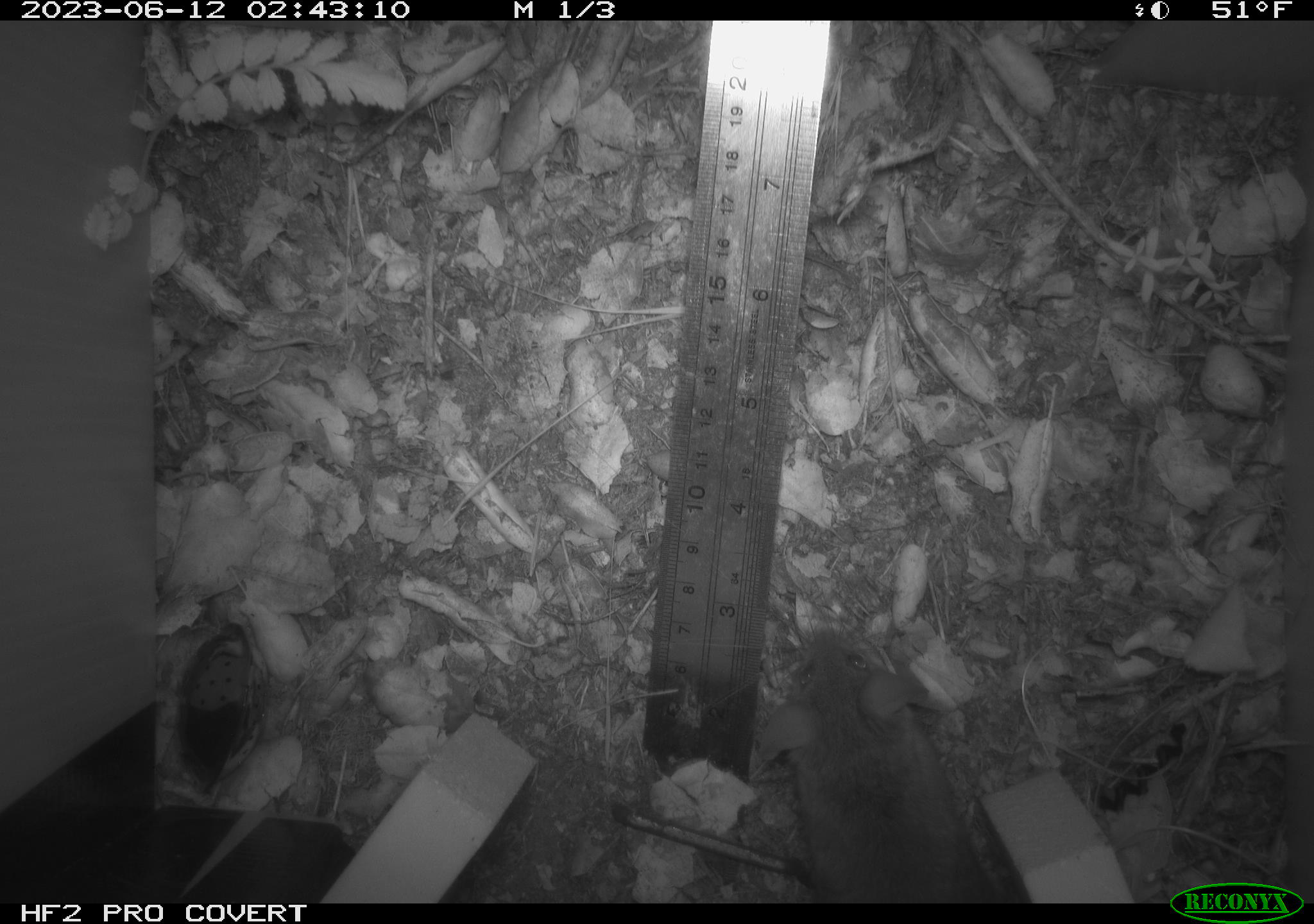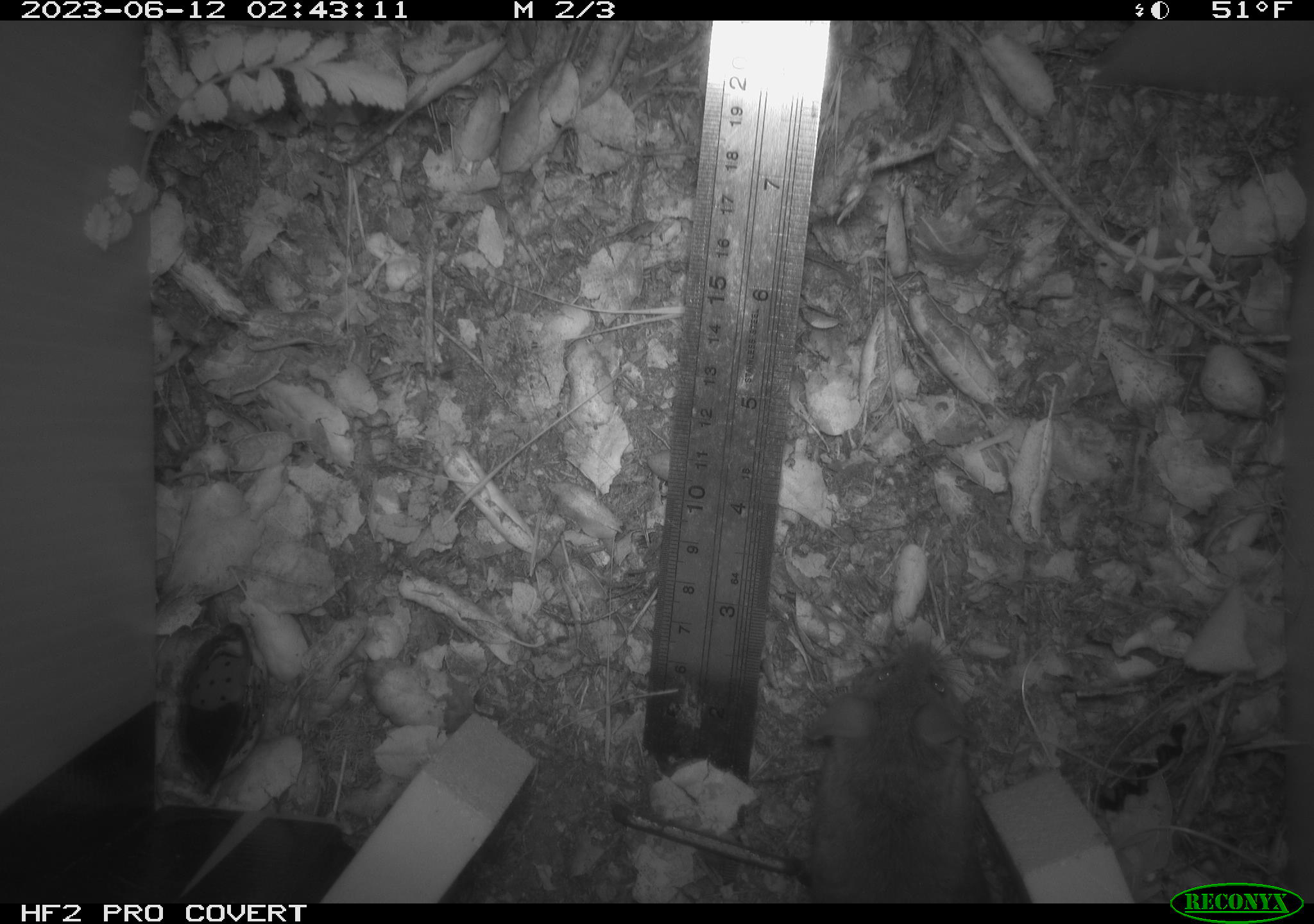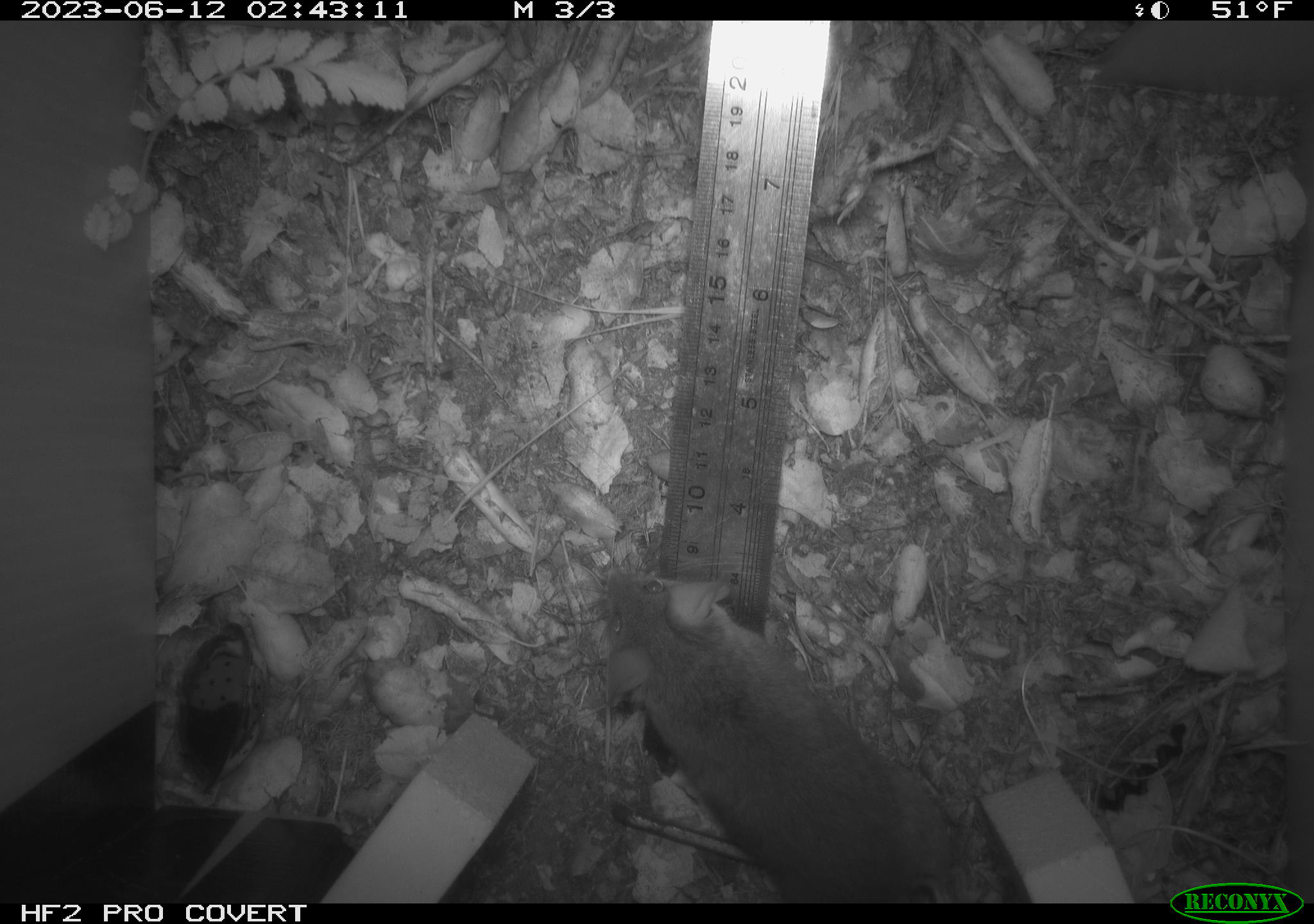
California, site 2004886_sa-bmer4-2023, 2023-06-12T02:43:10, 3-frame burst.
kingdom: Animalia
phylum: Chordata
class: Mammalia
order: Rodentia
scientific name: Rodentia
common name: mouse species